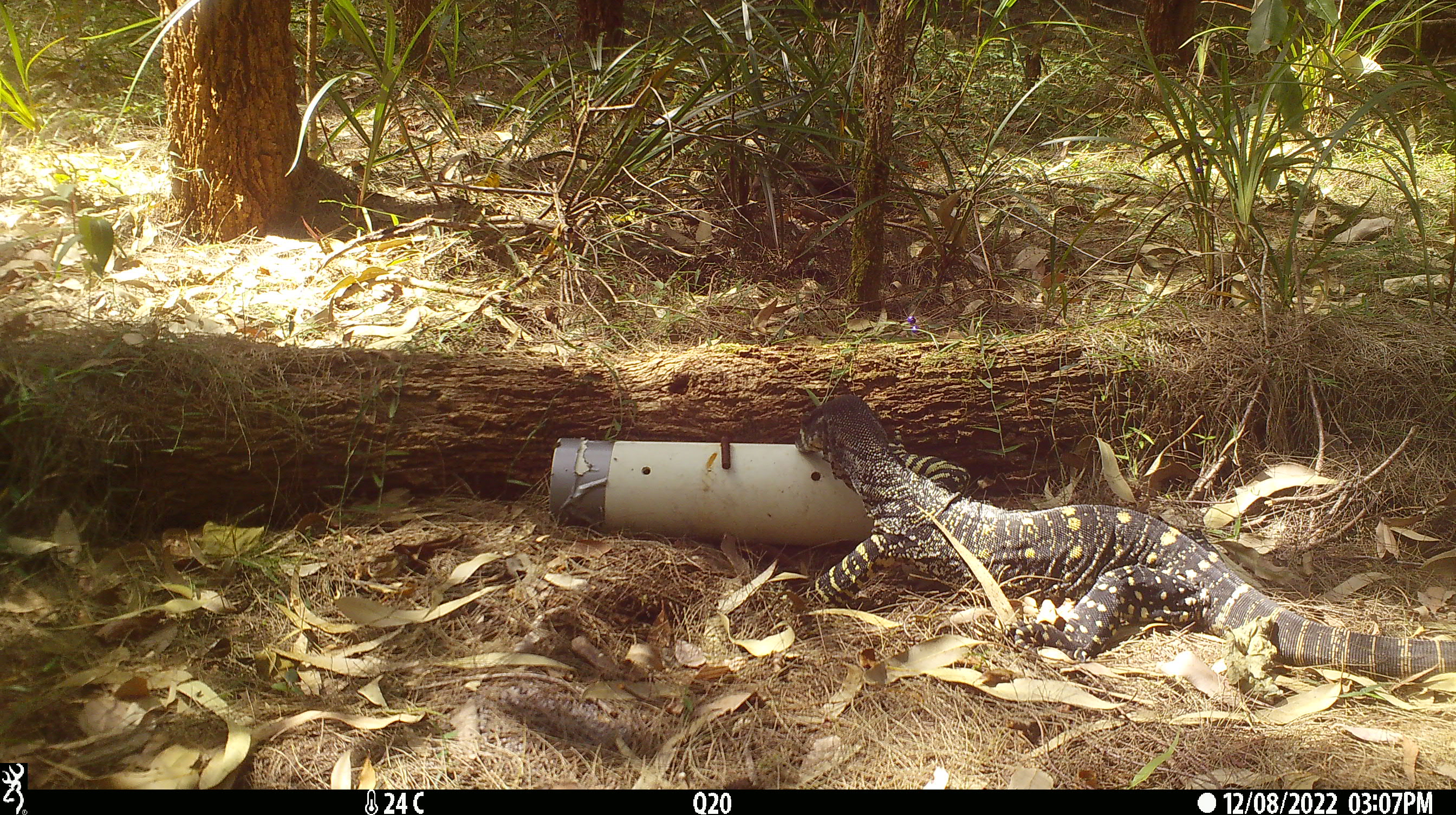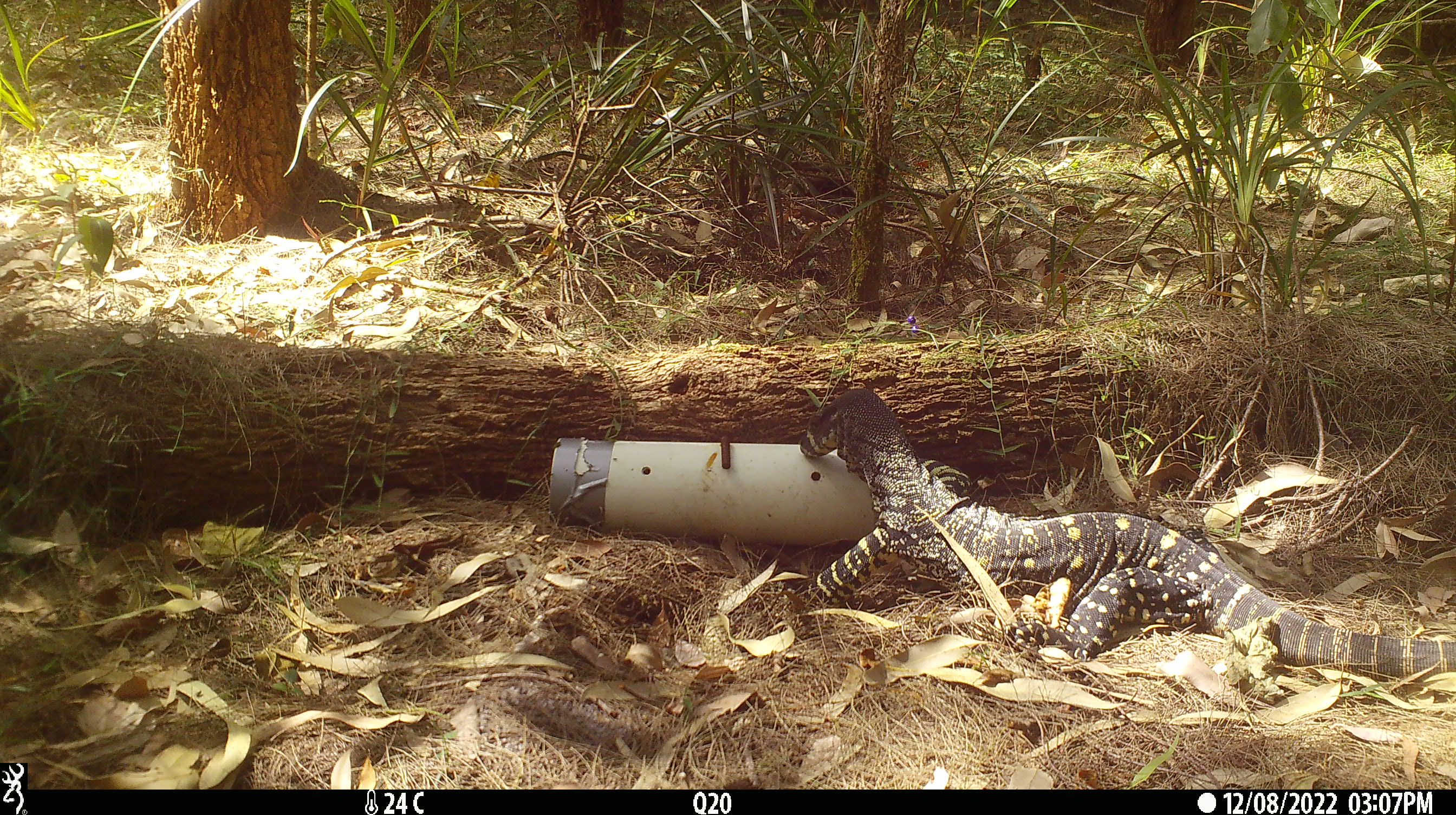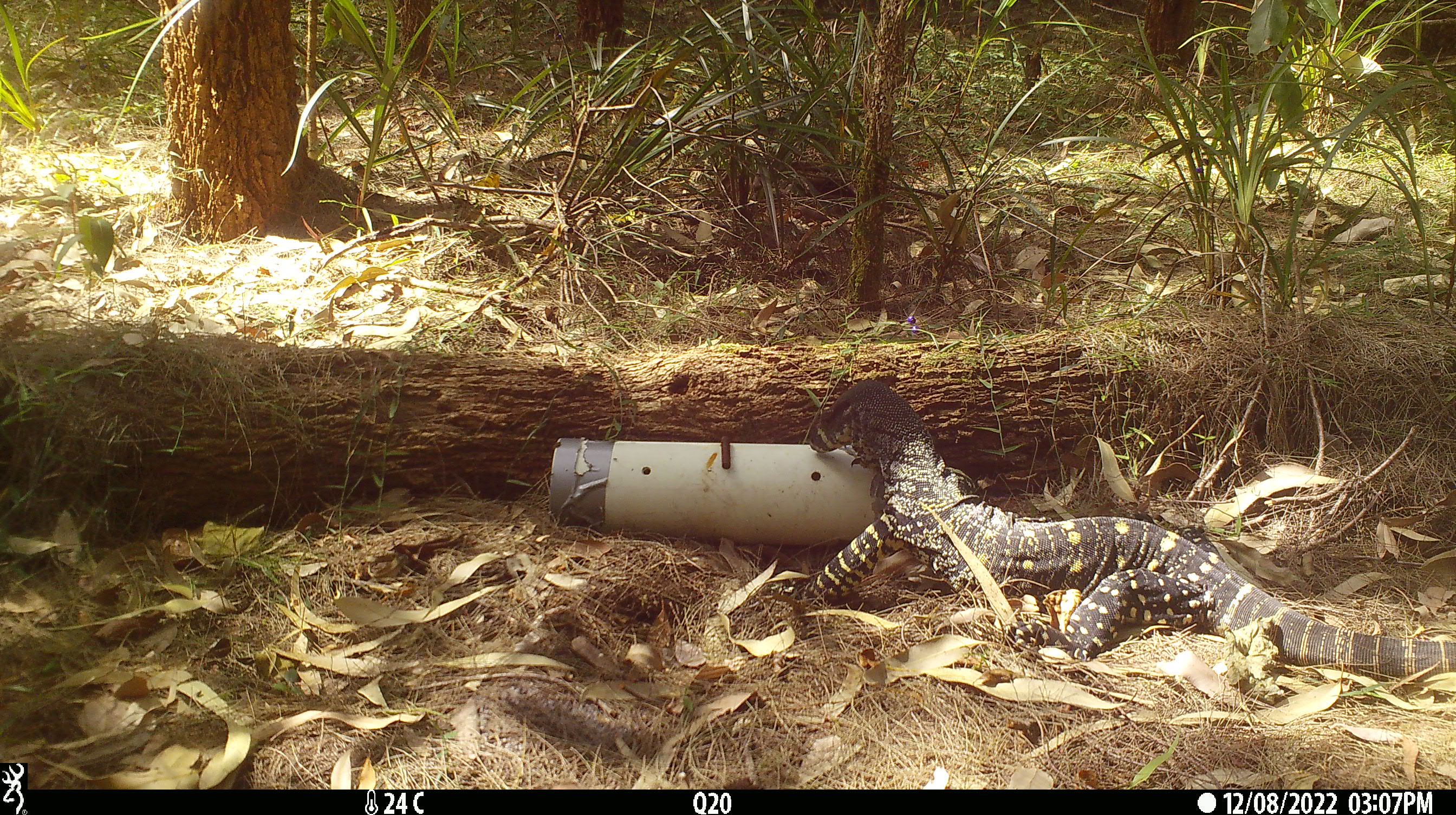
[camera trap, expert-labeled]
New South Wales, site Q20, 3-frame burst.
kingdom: Animalia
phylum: Chordata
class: Reptilia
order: Squamata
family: Varanidae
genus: Varanus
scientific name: Varanus varius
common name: lace monitor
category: goanna